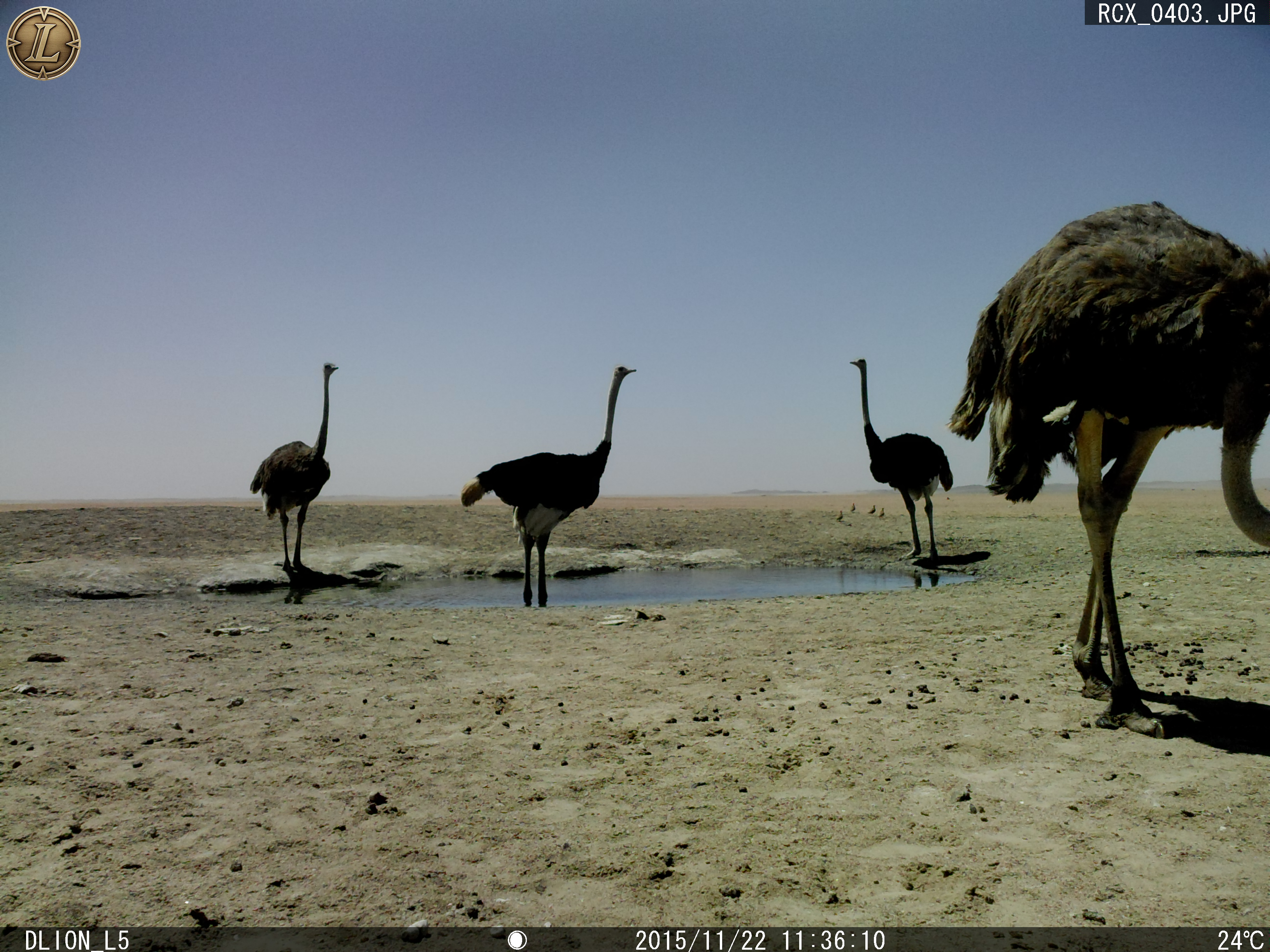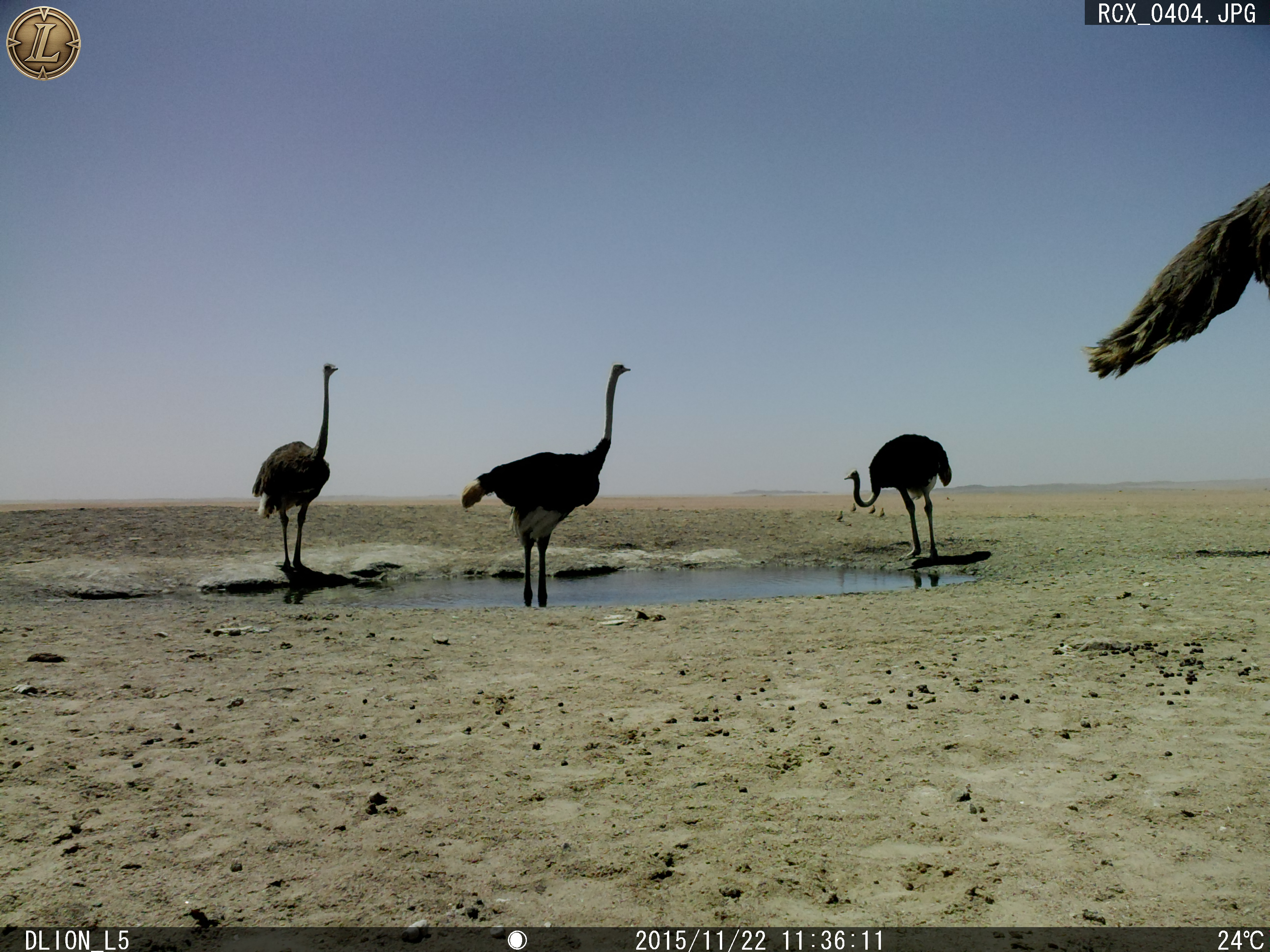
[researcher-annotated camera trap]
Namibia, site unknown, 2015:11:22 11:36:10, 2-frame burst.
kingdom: Animalia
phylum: Chordata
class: Aves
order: Struthioniformes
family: Struthionidae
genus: Struthio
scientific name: Struthio camelus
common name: common ostrich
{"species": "Struthio camelus (common ostrich)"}